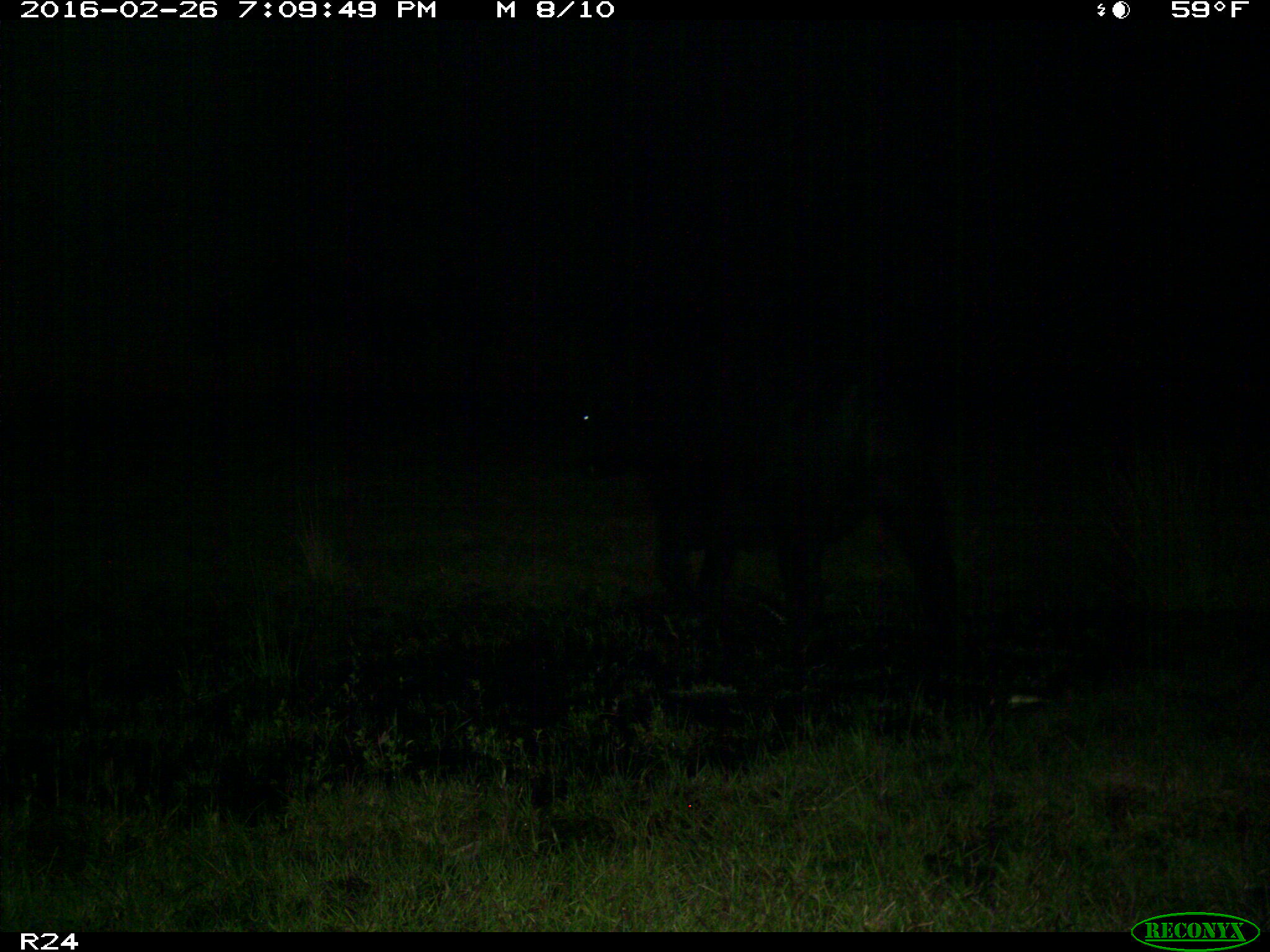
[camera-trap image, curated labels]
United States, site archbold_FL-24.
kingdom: Animalia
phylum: Chordata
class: Mammalia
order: Artiodactyla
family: Bovidae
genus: Bos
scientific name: Bos taurus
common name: domestic cow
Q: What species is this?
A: Bos taurus (domestic cow).